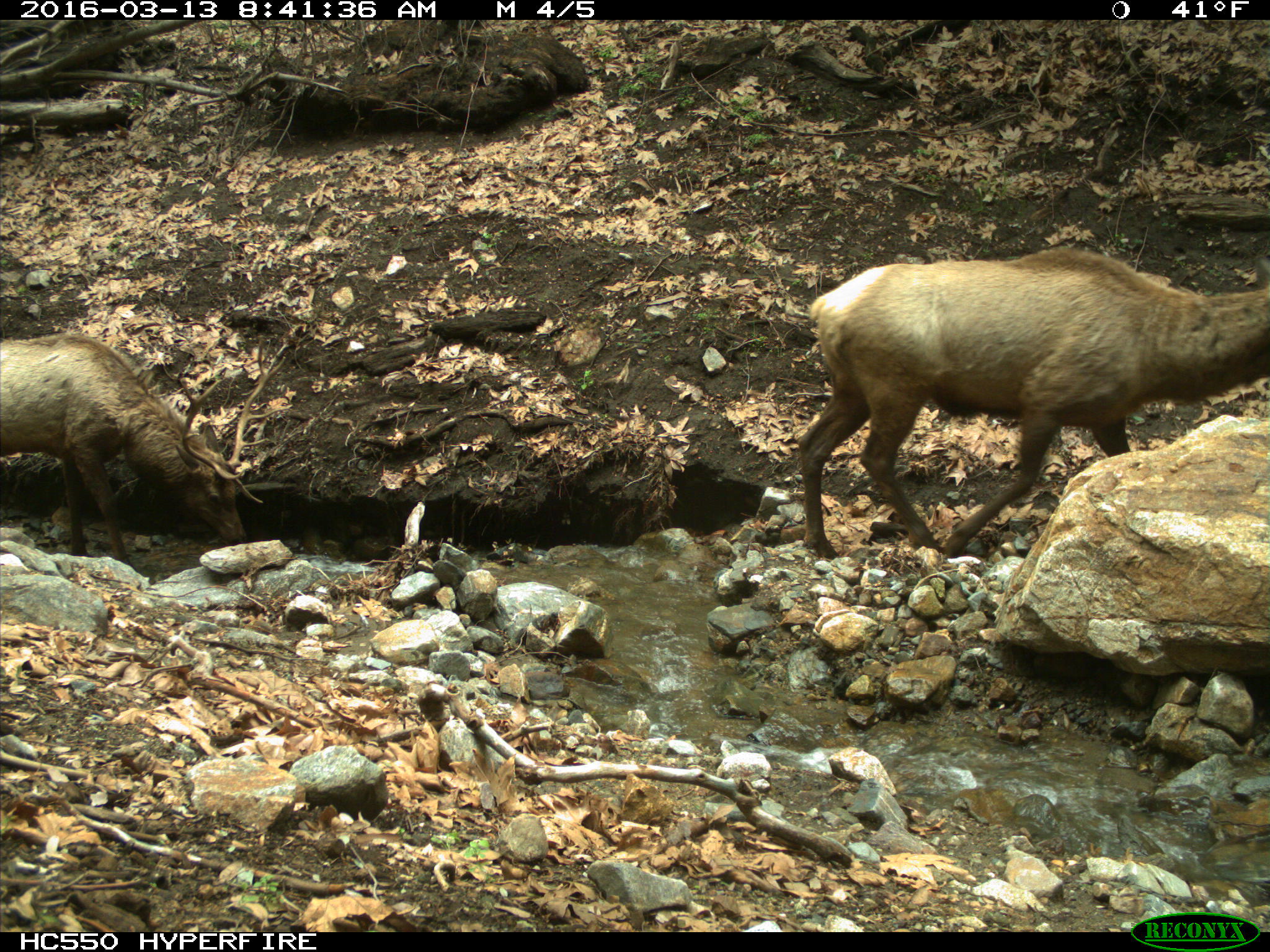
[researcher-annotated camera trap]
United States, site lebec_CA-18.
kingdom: Animalia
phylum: Chordata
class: Mammalia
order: Artiodactyla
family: Cervidae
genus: Cervus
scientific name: Cervus canadensis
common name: elk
Cervus canadensis (elk).